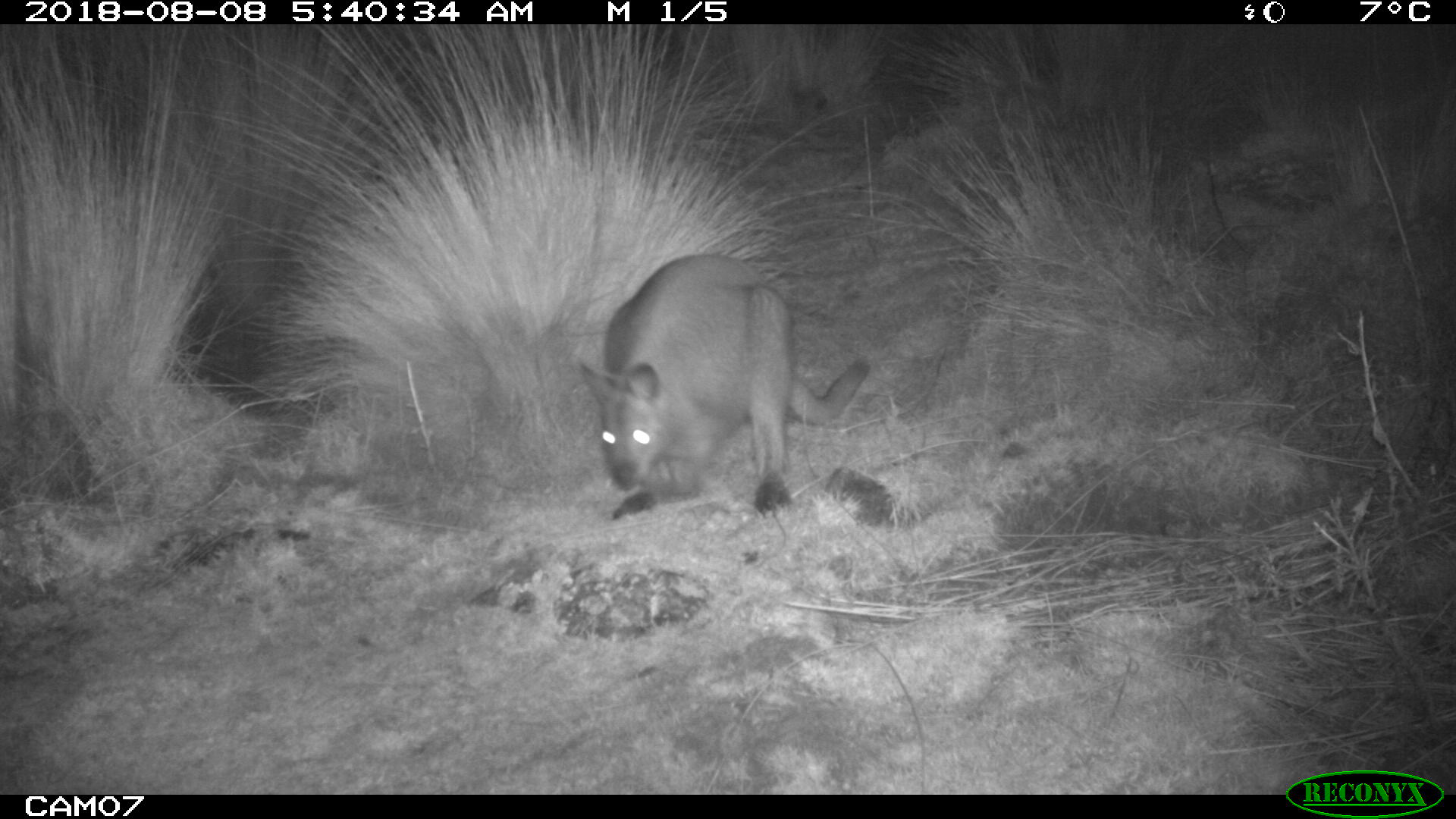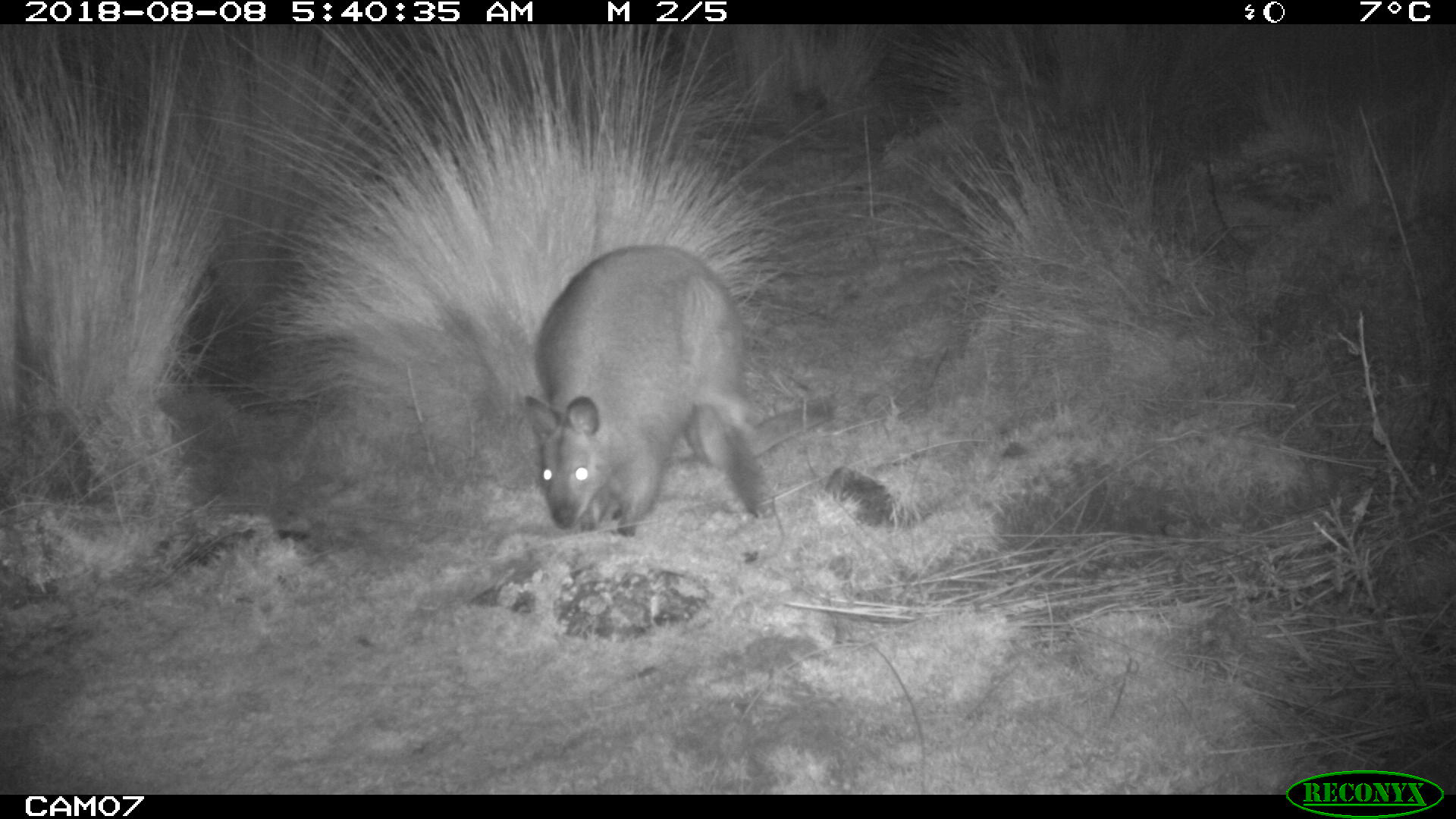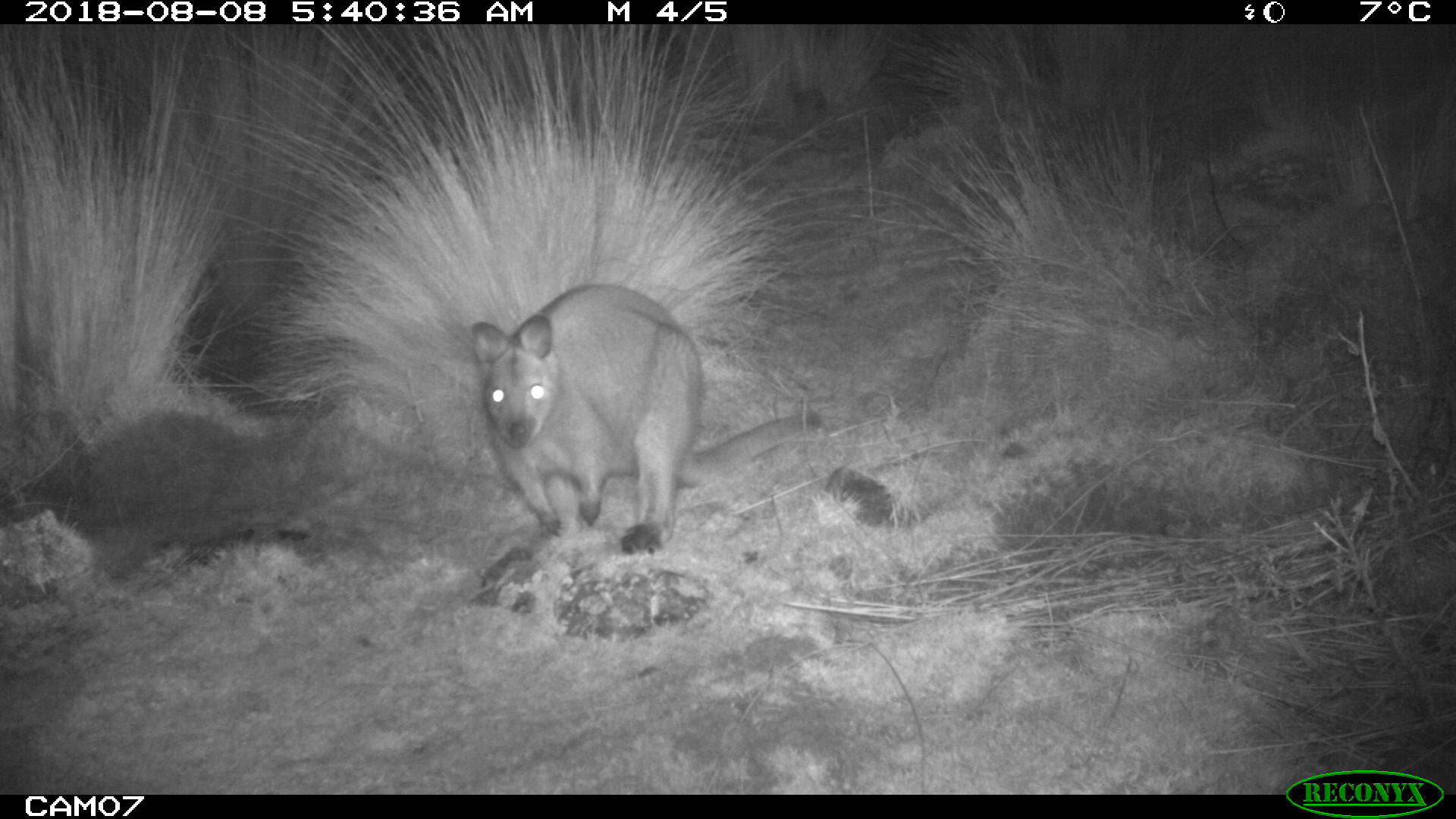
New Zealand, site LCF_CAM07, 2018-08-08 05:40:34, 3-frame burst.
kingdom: Animalia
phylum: Chordata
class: Mammalia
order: Diprotodontia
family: Macropodidae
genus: Notamacropus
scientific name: Notamacropus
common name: wallaby